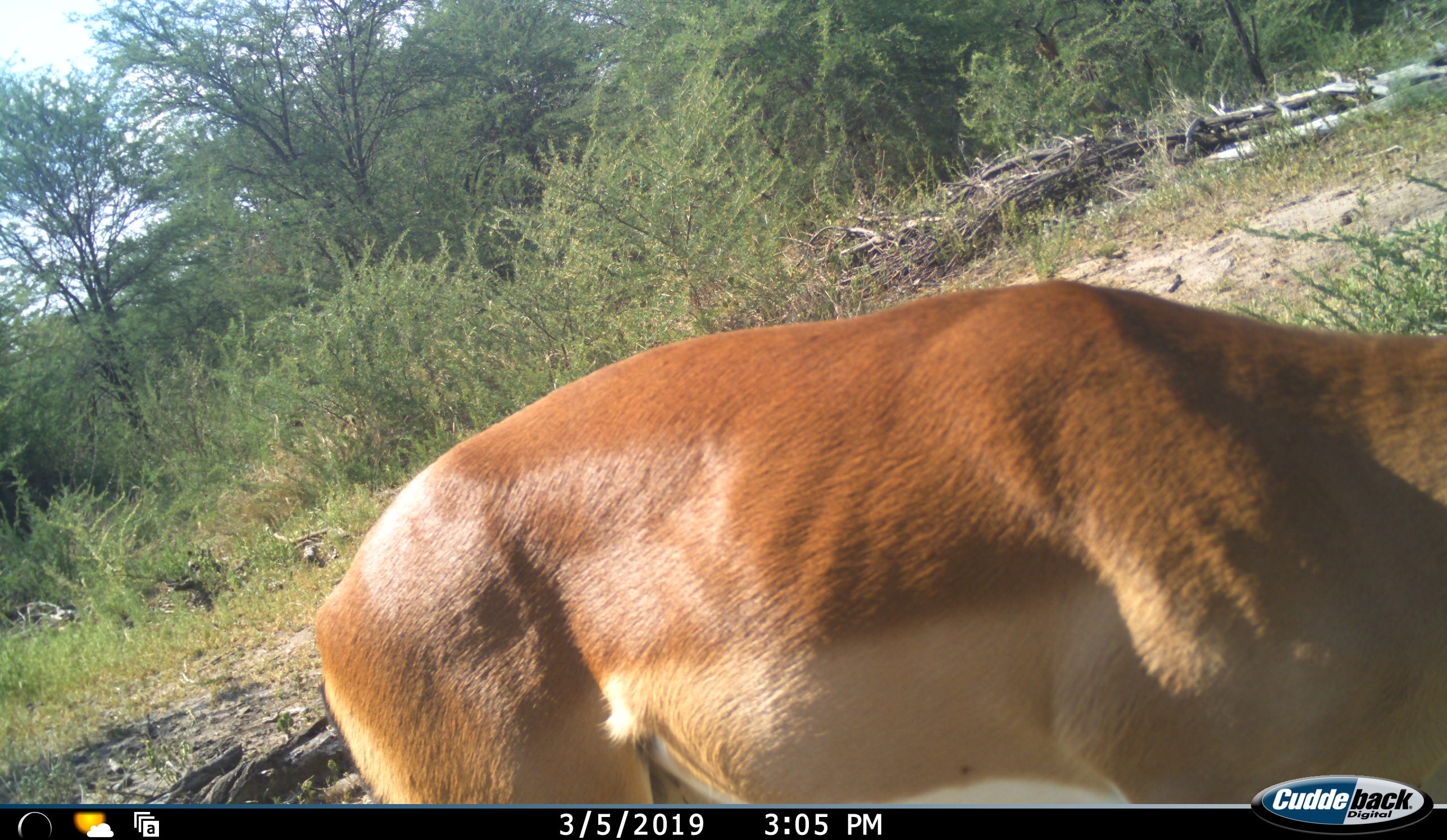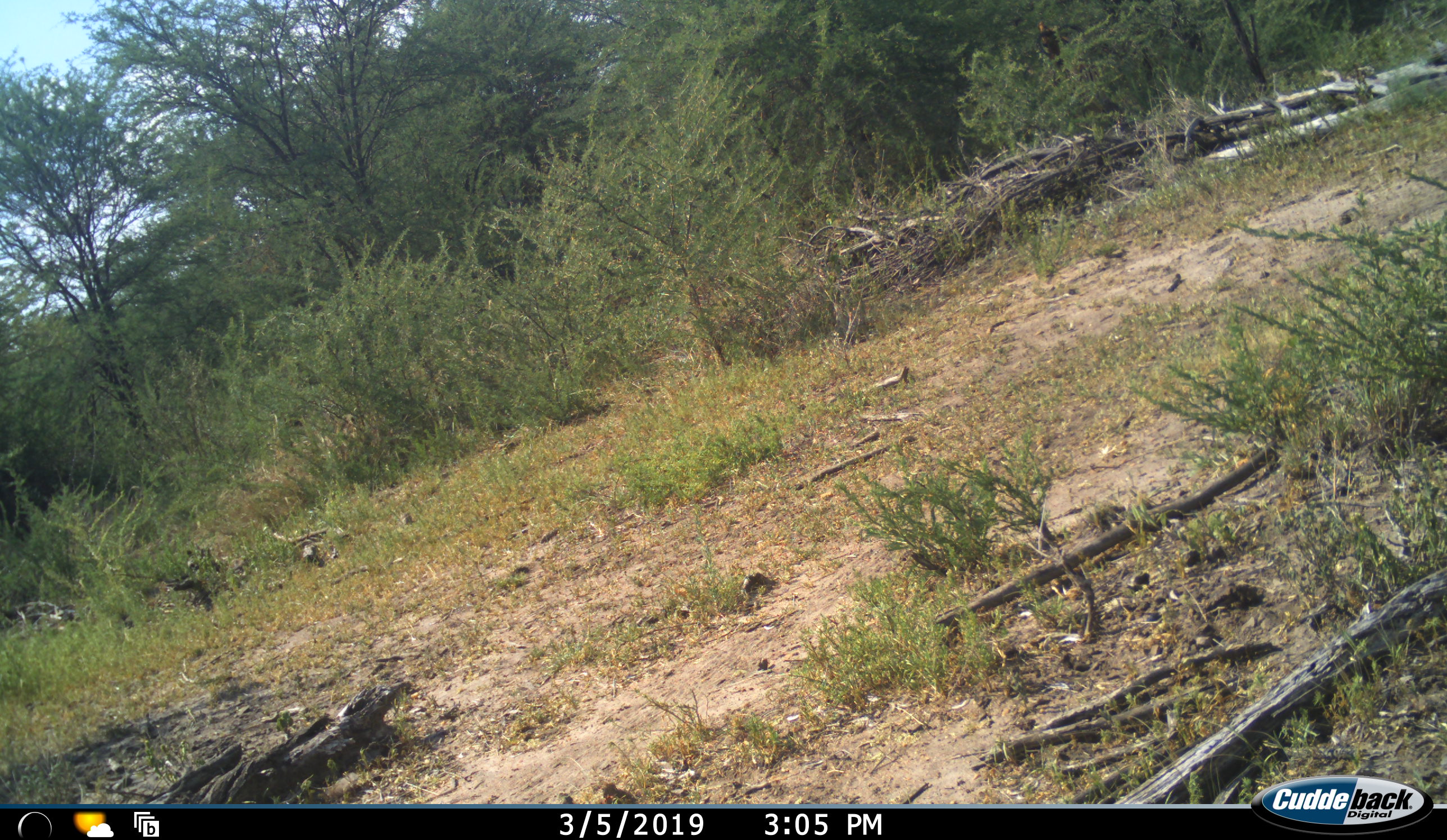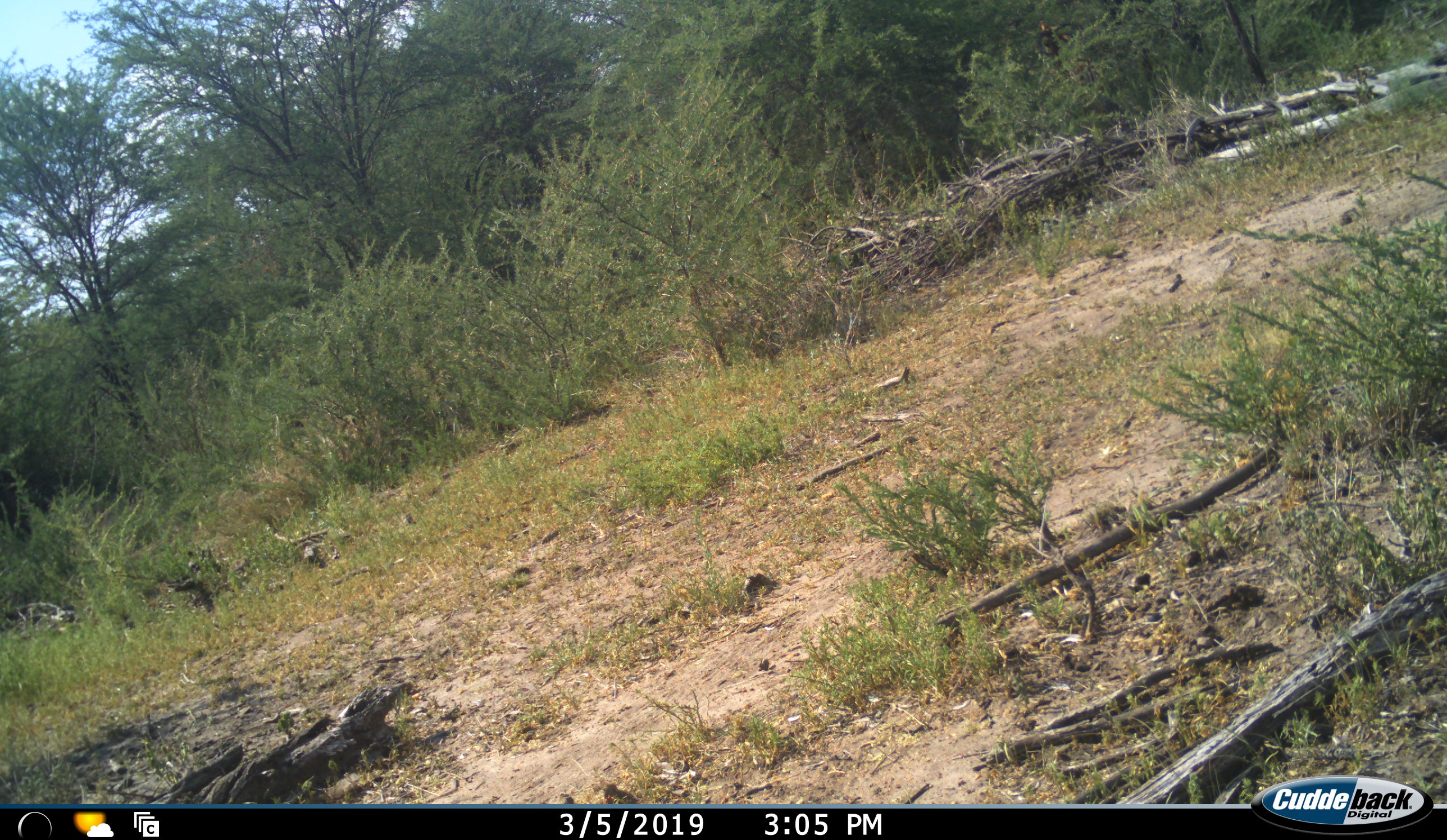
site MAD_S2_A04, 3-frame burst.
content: unidentified animal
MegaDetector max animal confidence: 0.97